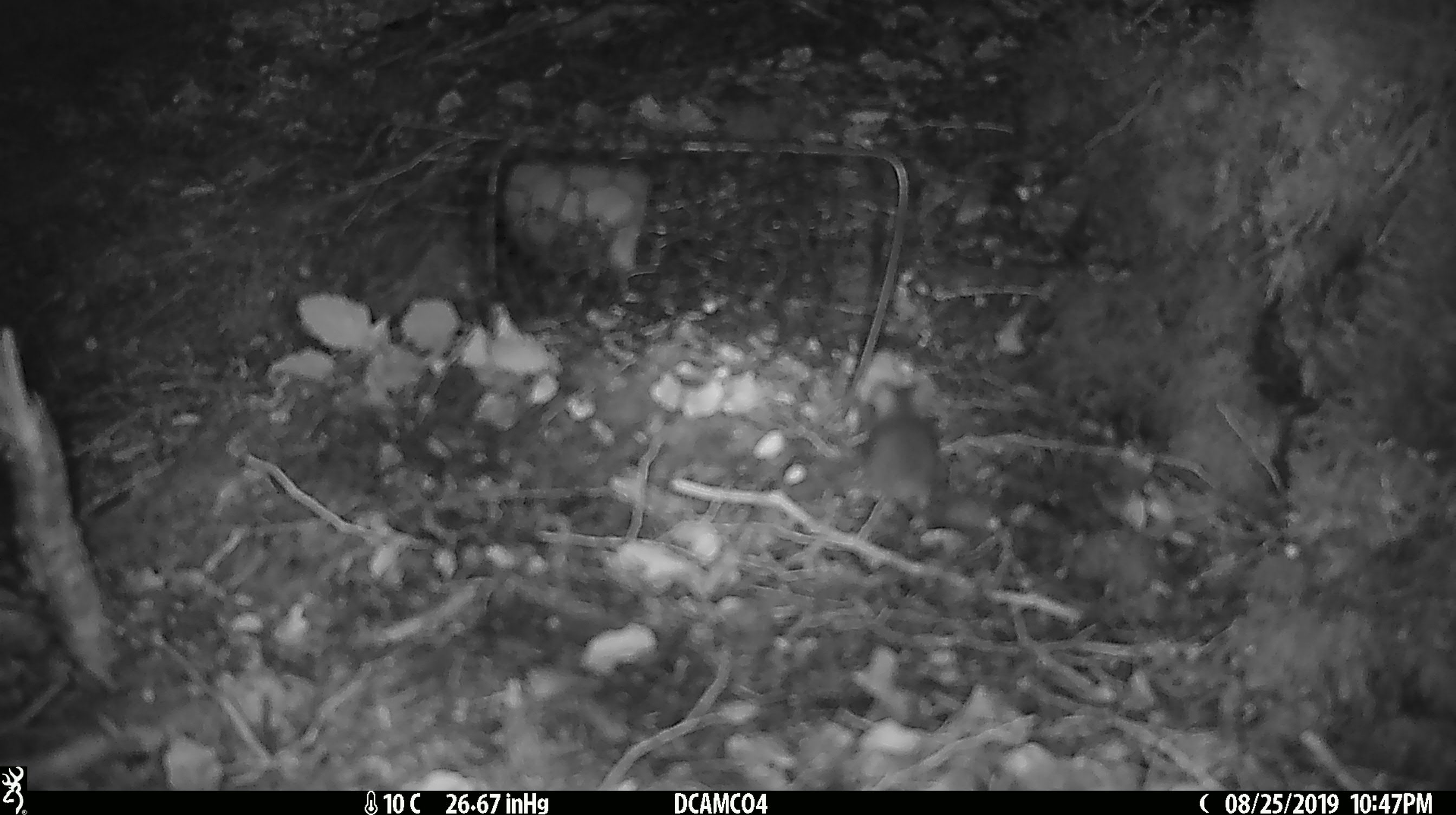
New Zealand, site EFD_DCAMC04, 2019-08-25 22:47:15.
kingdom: Animalia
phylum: Chordata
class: Mammalia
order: Rodentia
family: Muridae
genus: Mus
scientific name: Mus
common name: mouse